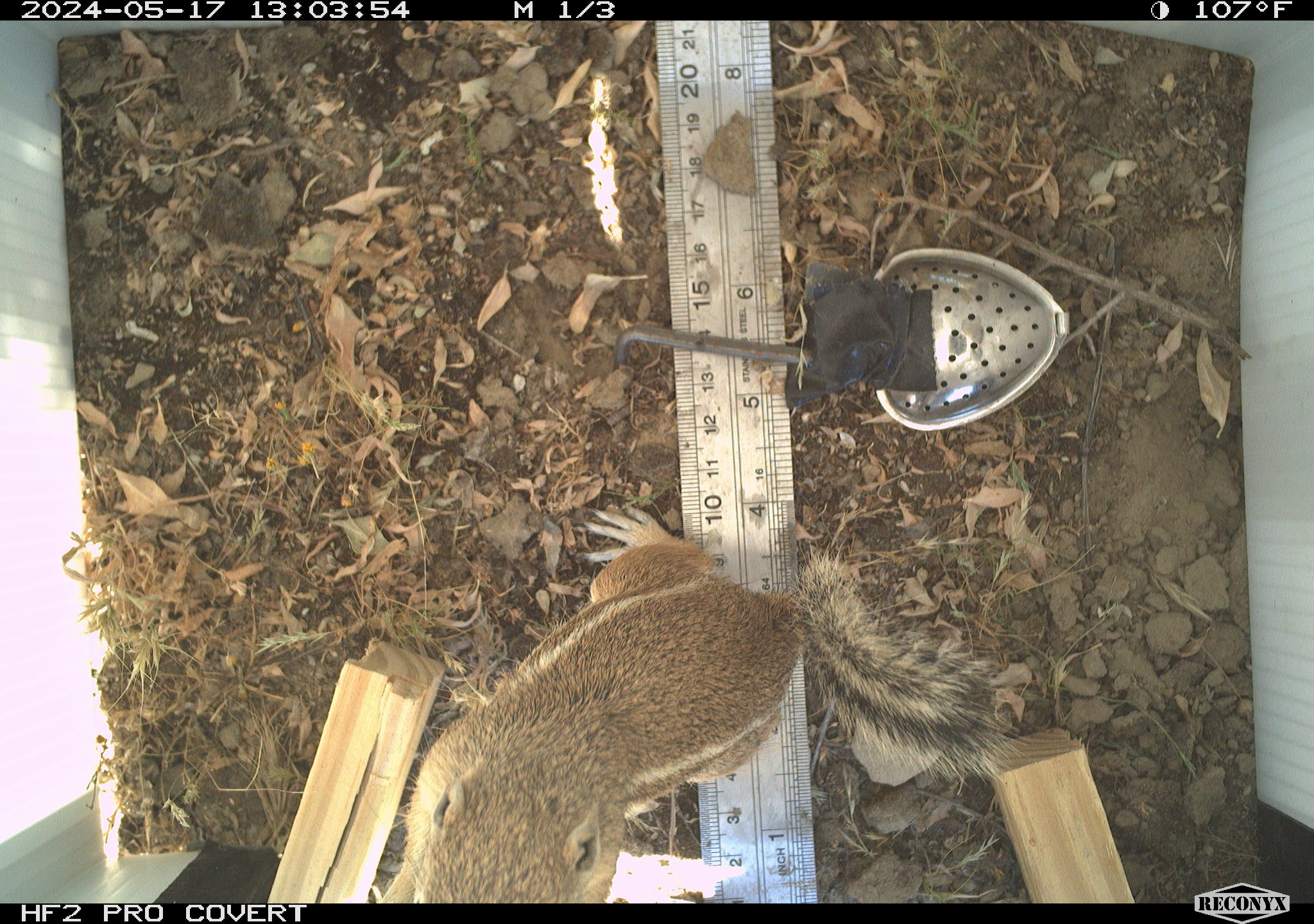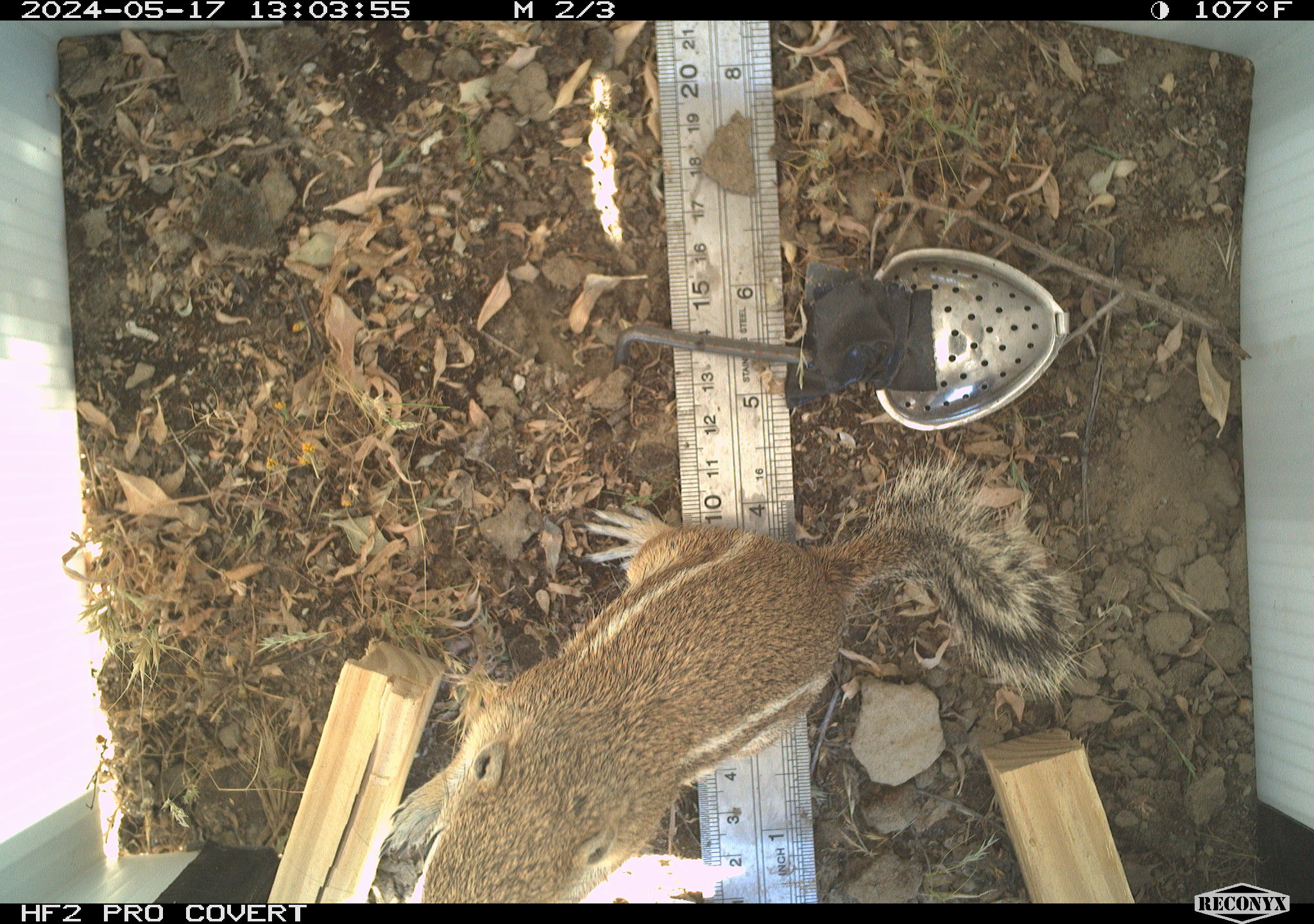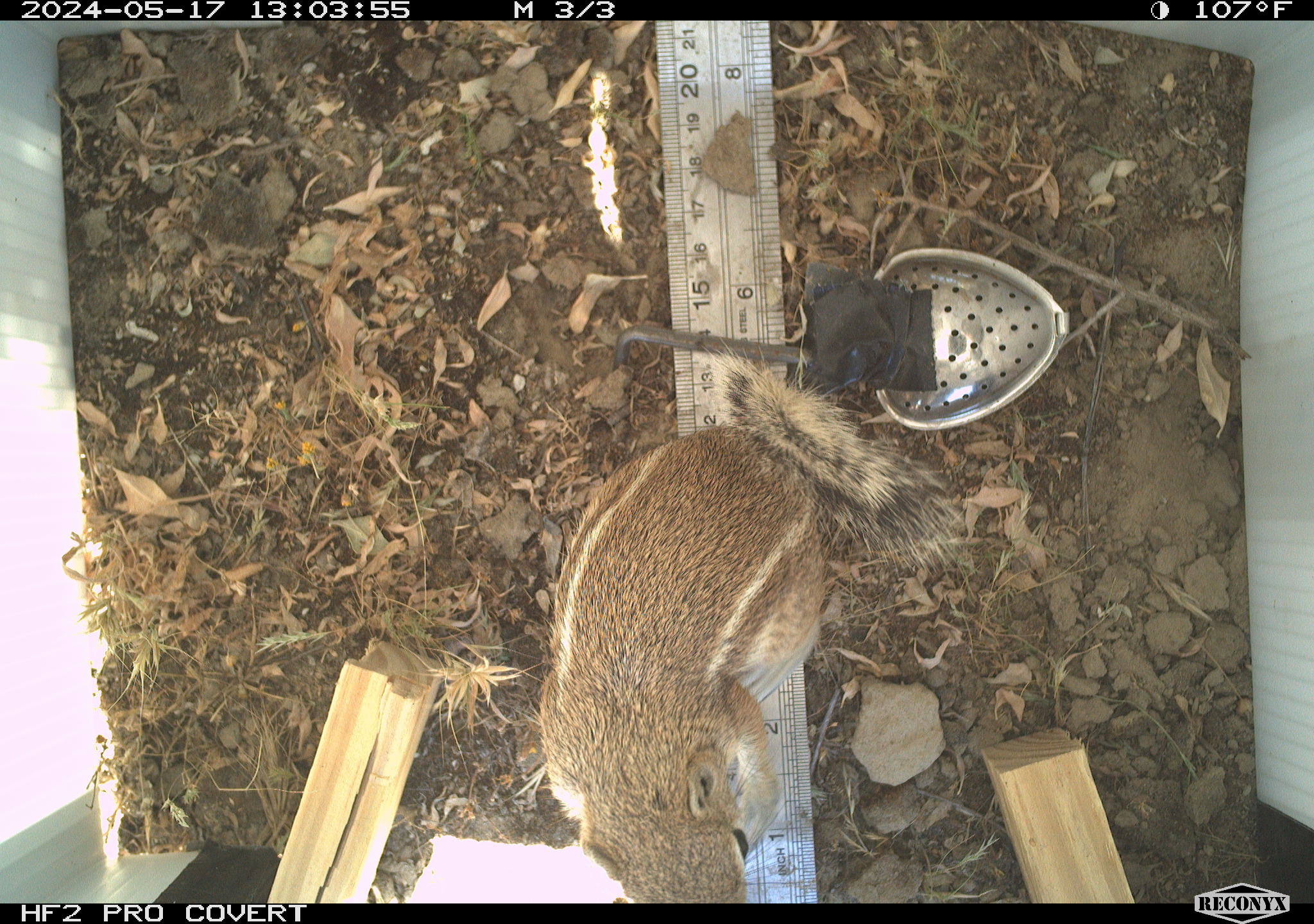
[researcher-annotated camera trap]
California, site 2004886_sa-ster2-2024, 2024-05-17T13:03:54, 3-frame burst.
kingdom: Animalia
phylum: Chordata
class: Mammalia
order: Rodentia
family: Sciuridae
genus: Ammospermophilus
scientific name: Ammospermophilus nelsoni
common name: nelson's antelope squirrel